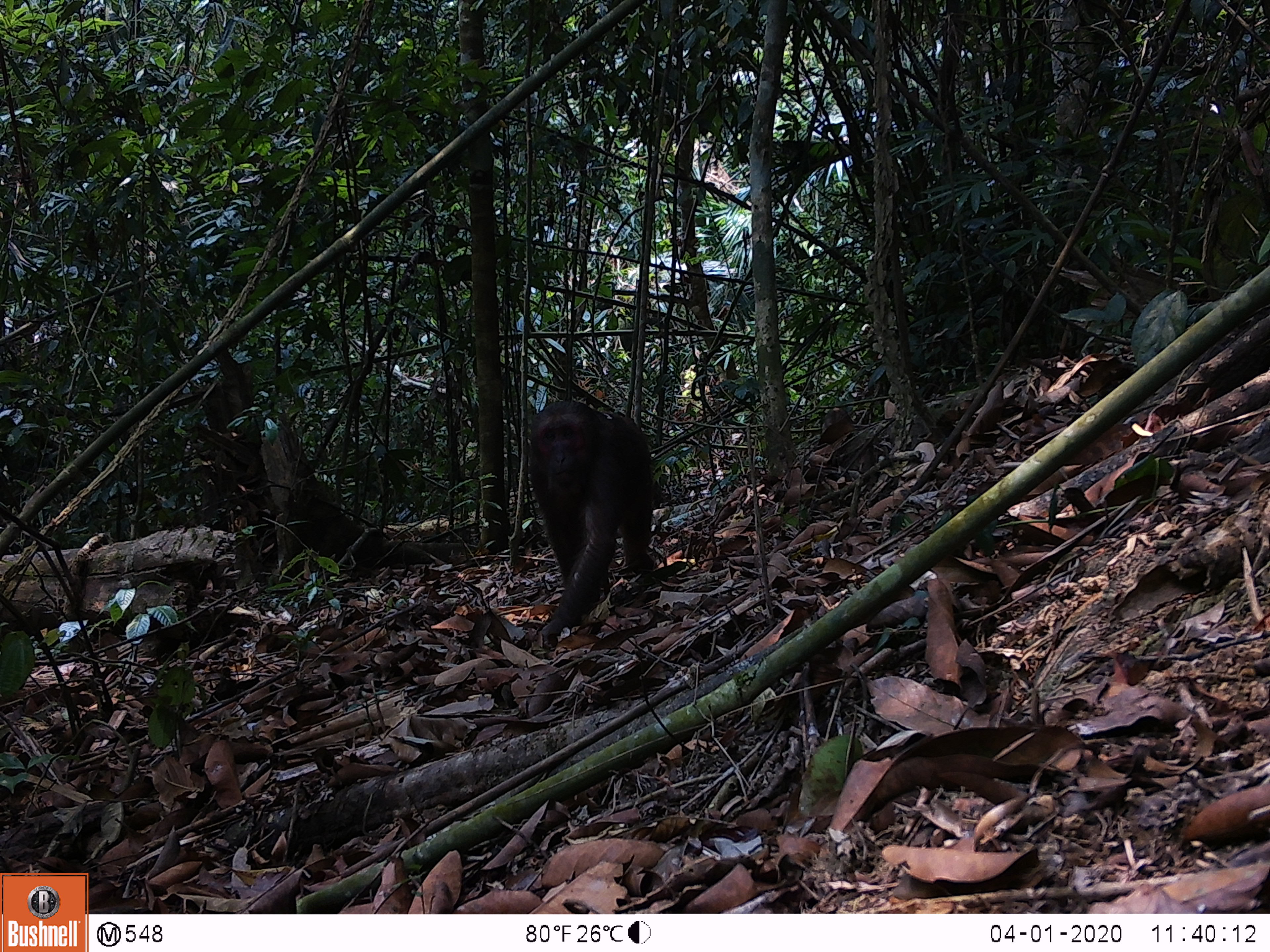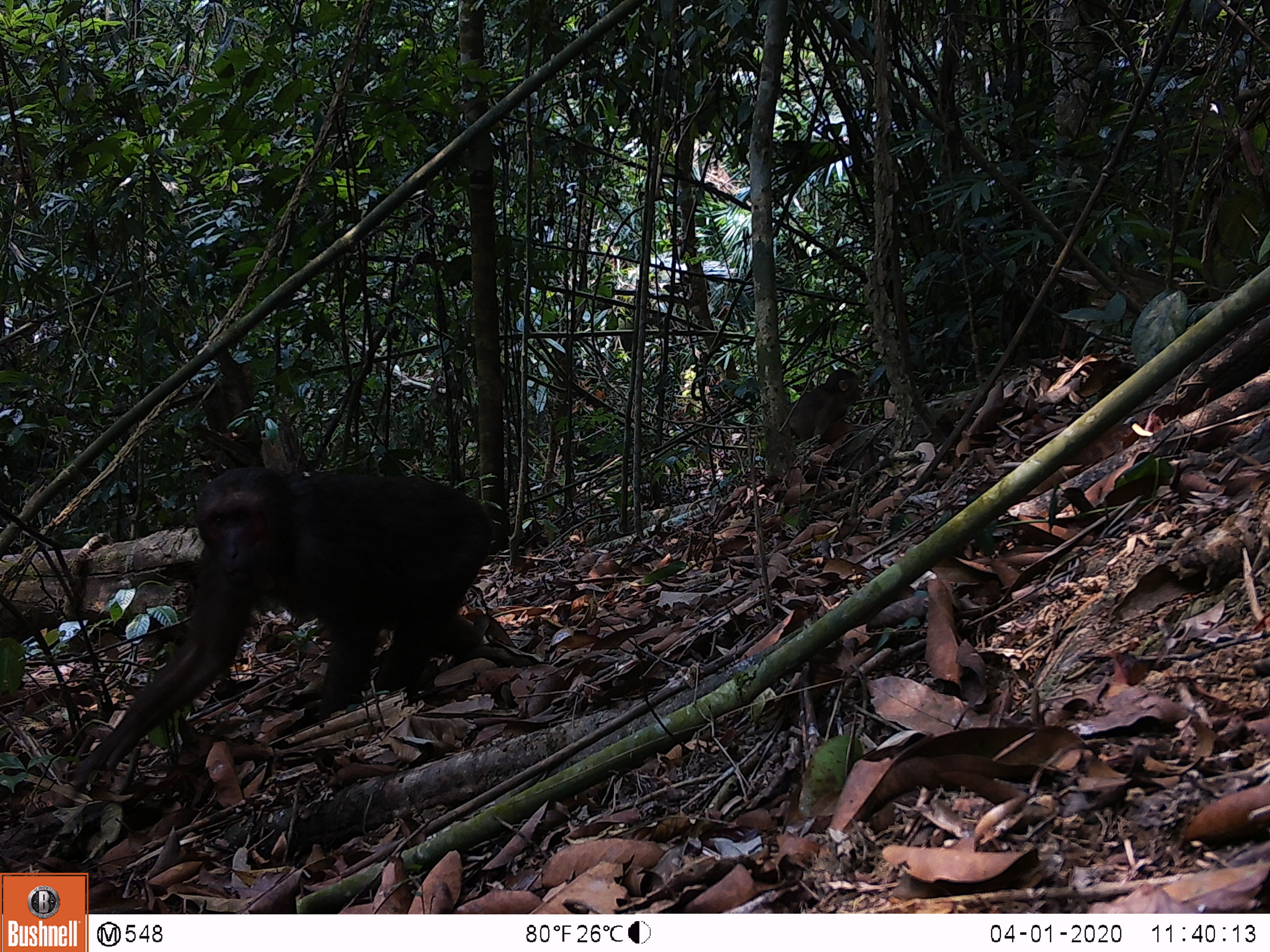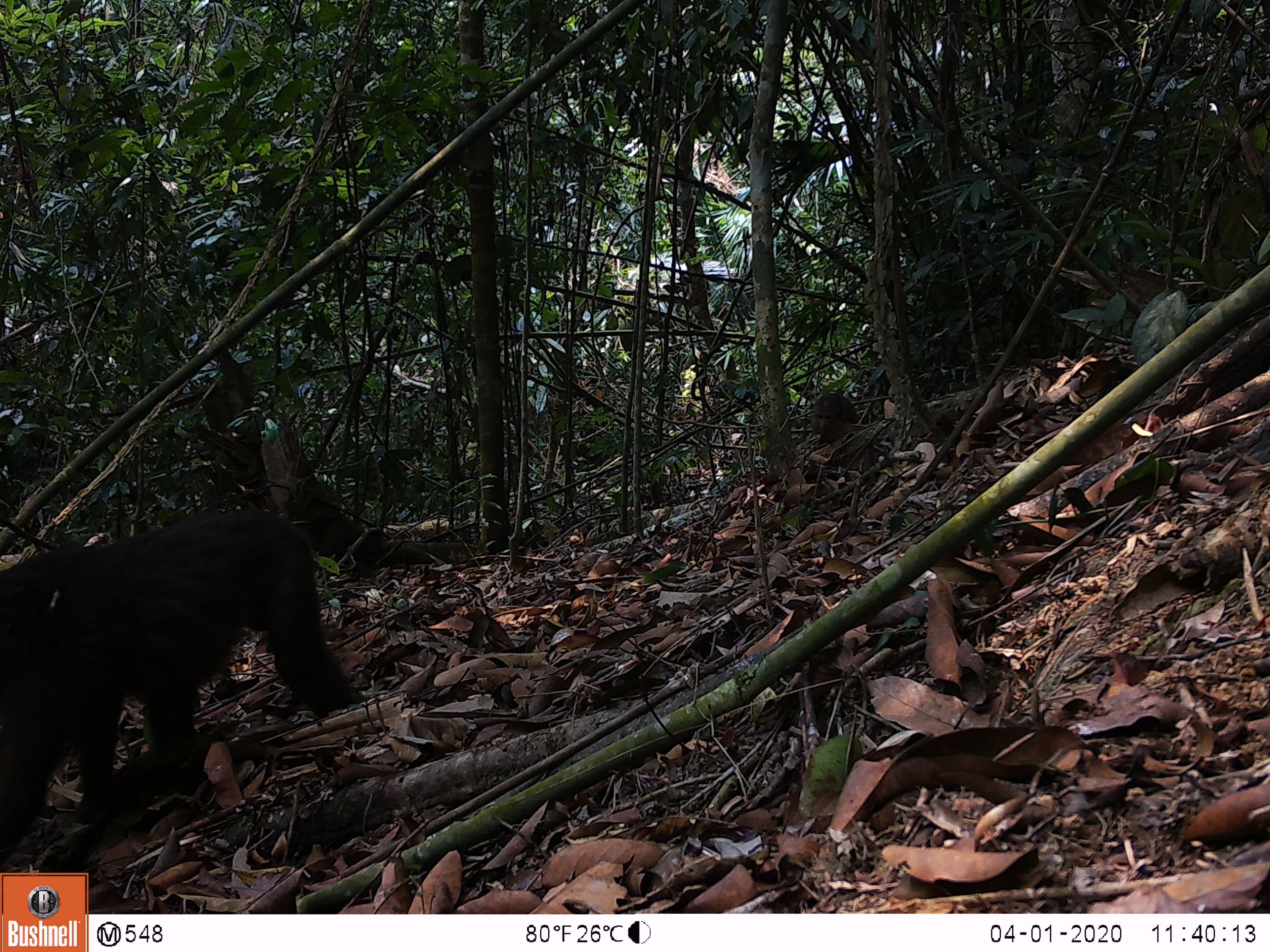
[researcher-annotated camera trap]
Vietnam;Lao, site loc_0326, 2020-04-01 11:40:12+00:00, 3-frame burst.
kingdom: Animalia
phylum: Chordata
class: Mammalia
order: Primates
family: Cercopithecidae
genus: Macaca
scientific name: Macaca arctoides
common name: stump-tailed macaque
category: stump tailed macaque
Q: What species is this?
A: Stump tailed macaque (stump-tailed macaque) (Macaca arctoides).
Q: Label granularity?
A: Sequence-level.